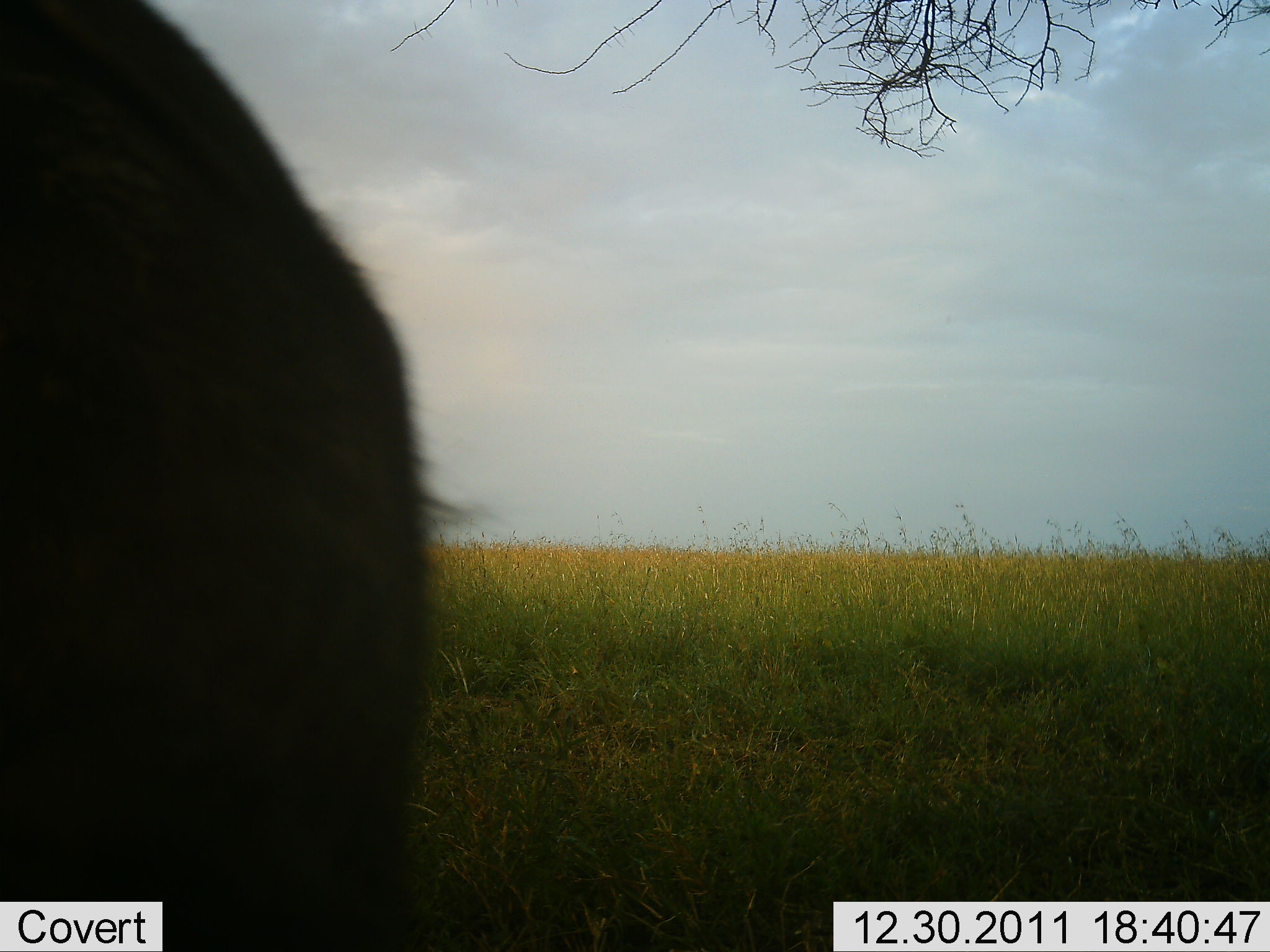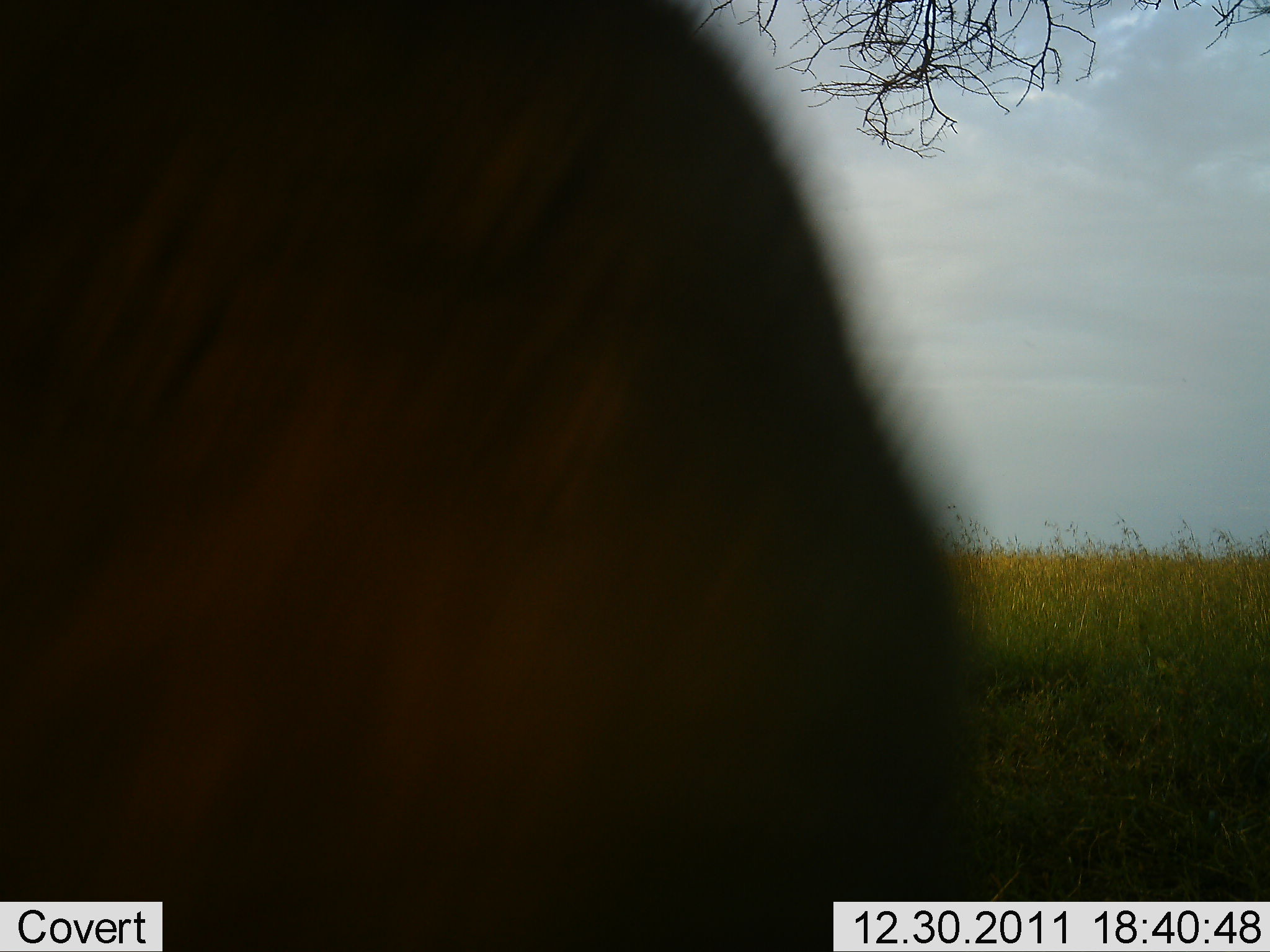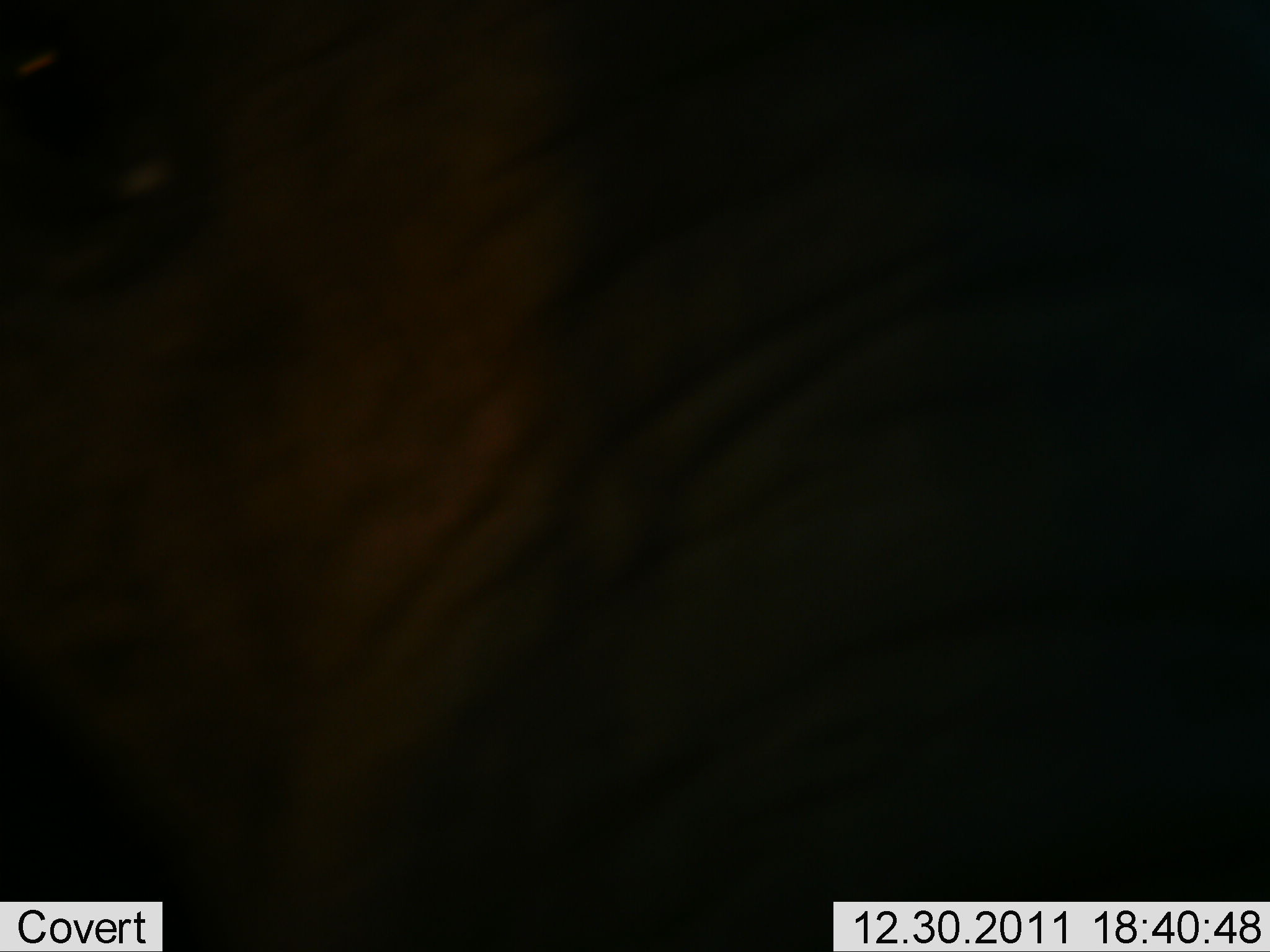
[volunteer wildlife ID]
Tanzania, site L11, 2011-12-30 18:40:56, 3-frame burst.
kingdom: Animalia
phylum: Chordata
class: Mammalia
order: Proboscidea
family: Elephantidae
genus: Loxodonta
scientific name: Loxodonta africana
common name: african bush elephant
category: elephant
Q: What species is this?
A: Elephant (african bush elephant) (Loxodonta africana).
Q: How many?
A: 1.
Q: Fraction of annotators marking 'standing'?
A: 43%.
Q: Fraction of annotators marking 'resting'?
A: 0%.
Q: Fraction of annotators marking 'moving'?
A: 43%.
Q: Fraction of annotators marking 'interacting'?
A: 14%.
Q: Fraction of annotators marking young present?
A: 57%.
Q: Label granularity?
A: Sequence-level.